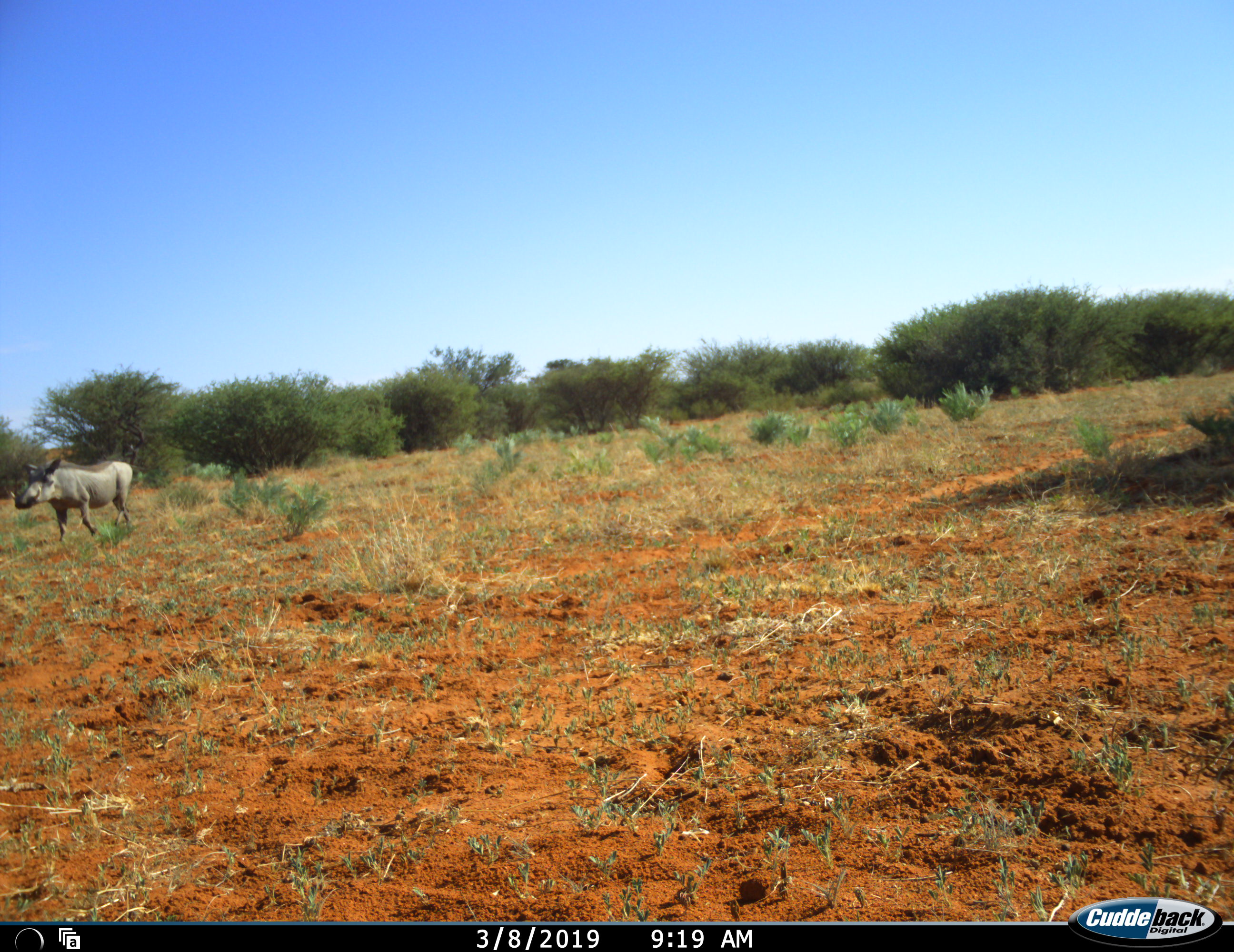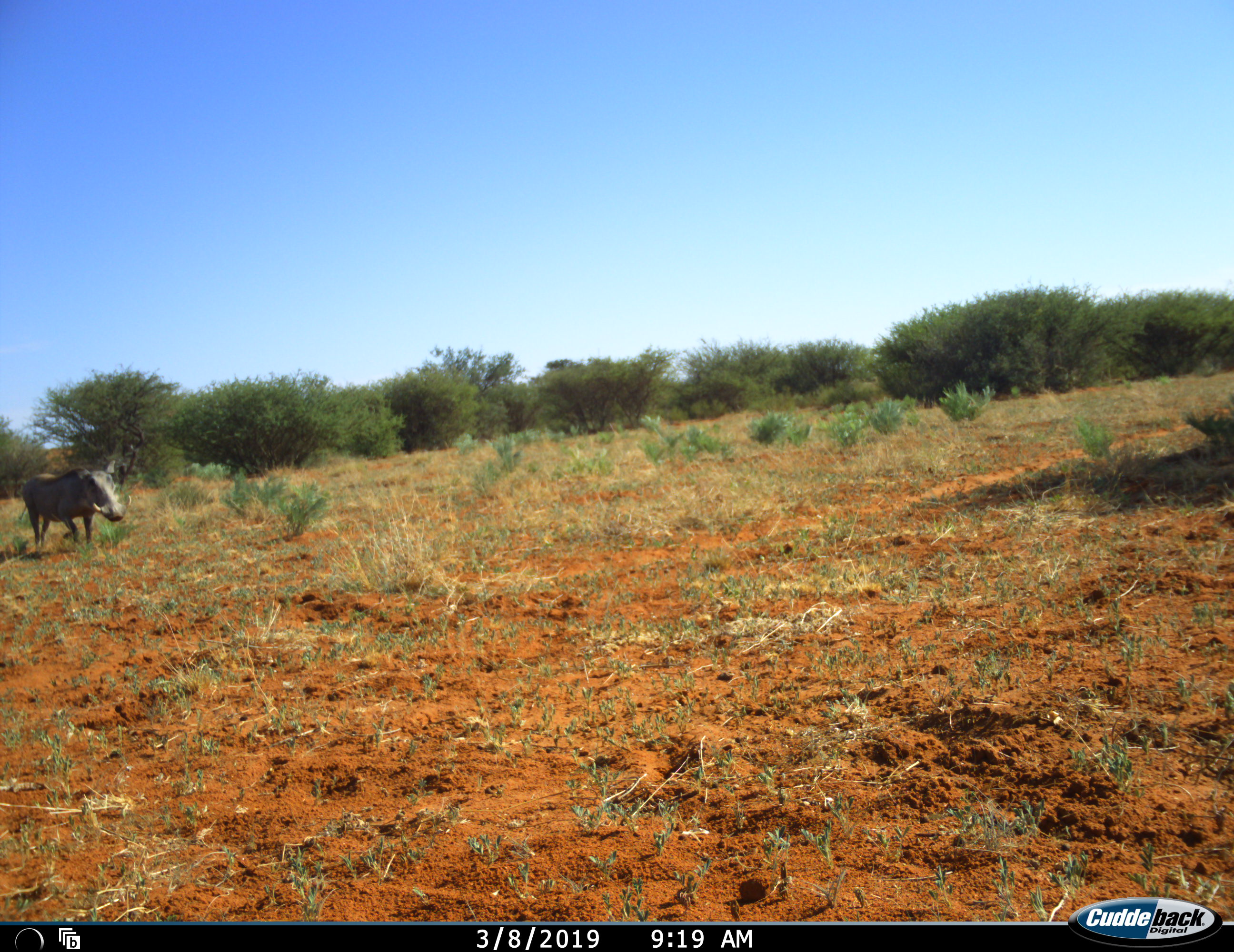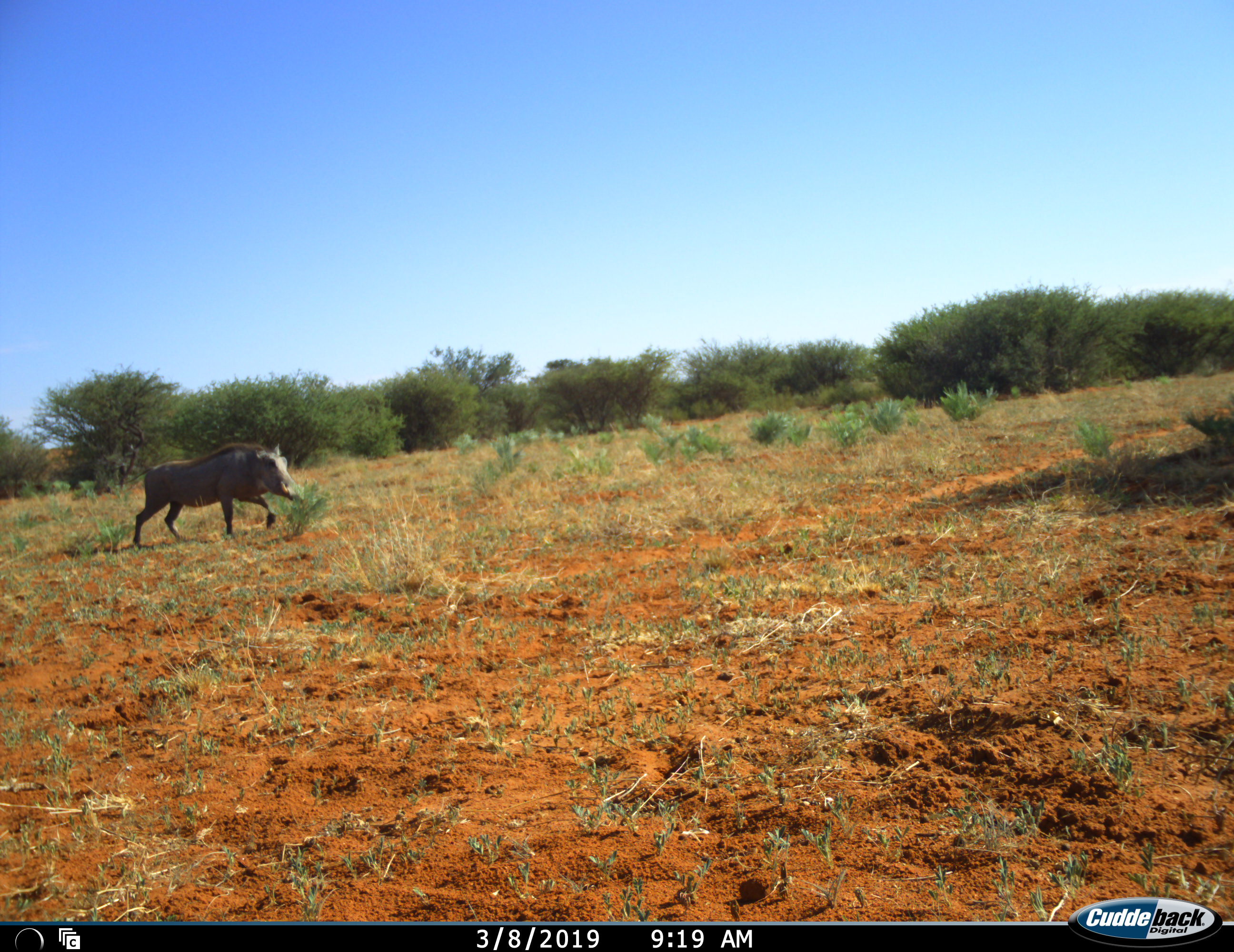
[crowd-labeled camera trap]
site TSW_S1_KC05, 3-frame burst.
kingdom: Animalia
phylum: Chordata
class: Mammalia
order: Artiodactyla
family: Suidae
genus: Phacochoerus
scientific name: Phacochoerus africanus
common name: warthog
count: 1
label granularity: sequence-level